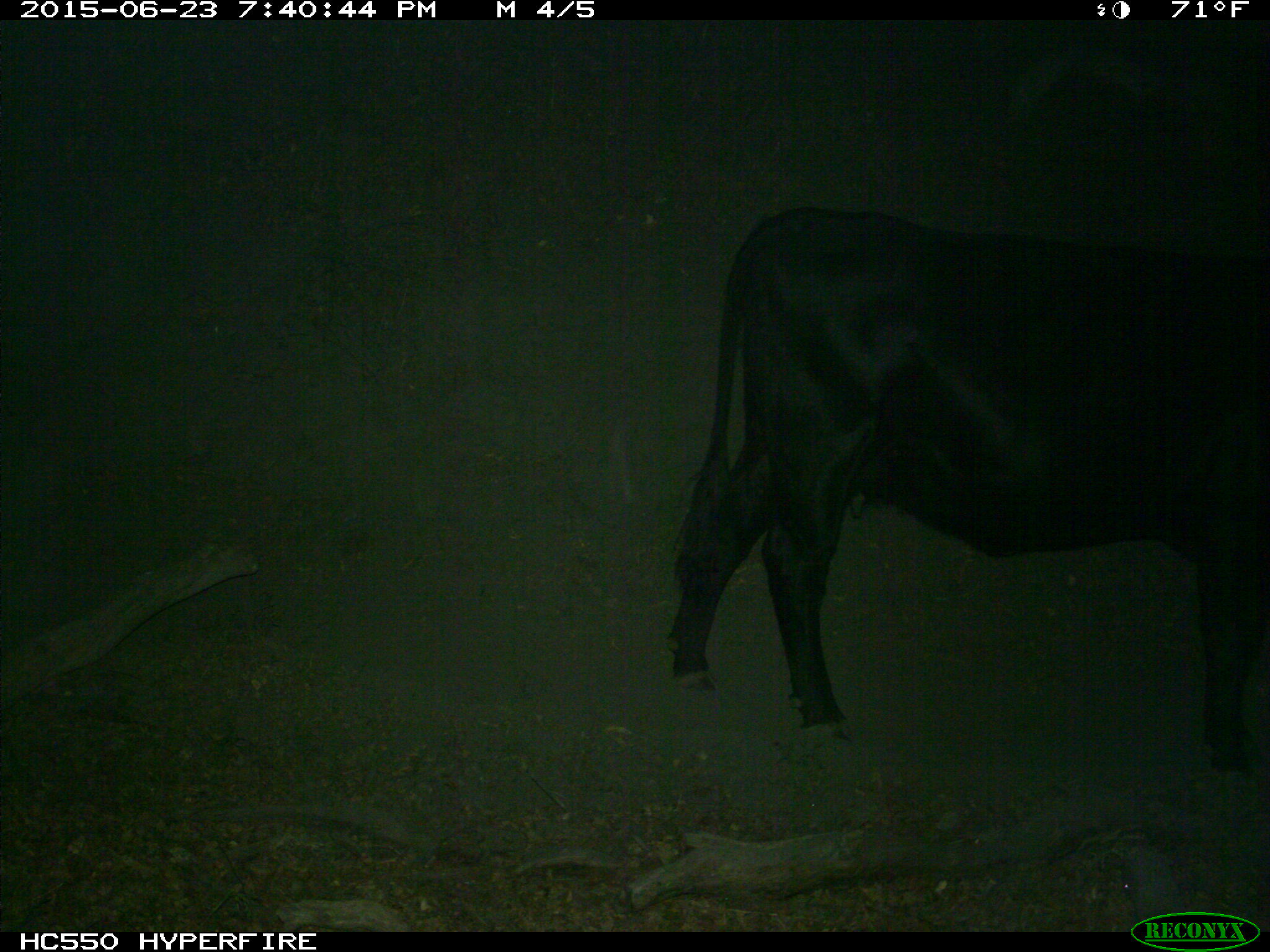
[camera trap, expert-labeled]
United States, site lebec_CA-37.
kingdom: Animalia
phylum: Chordata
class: Mammalia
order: Artiodactyla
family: Bovidae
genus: Bos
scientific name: Bos taurus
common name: domestic cow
Bos taurus (domestic cow).